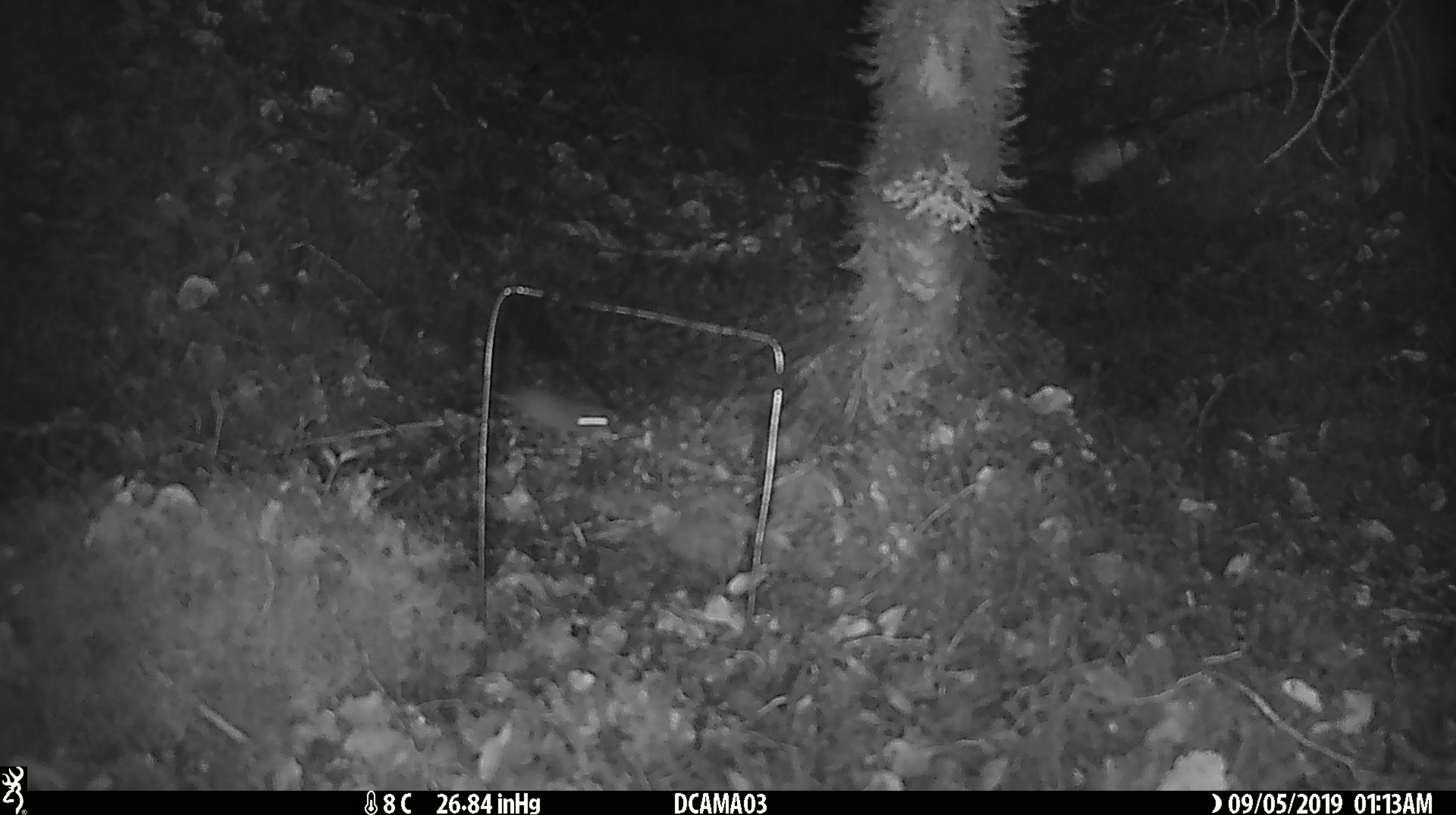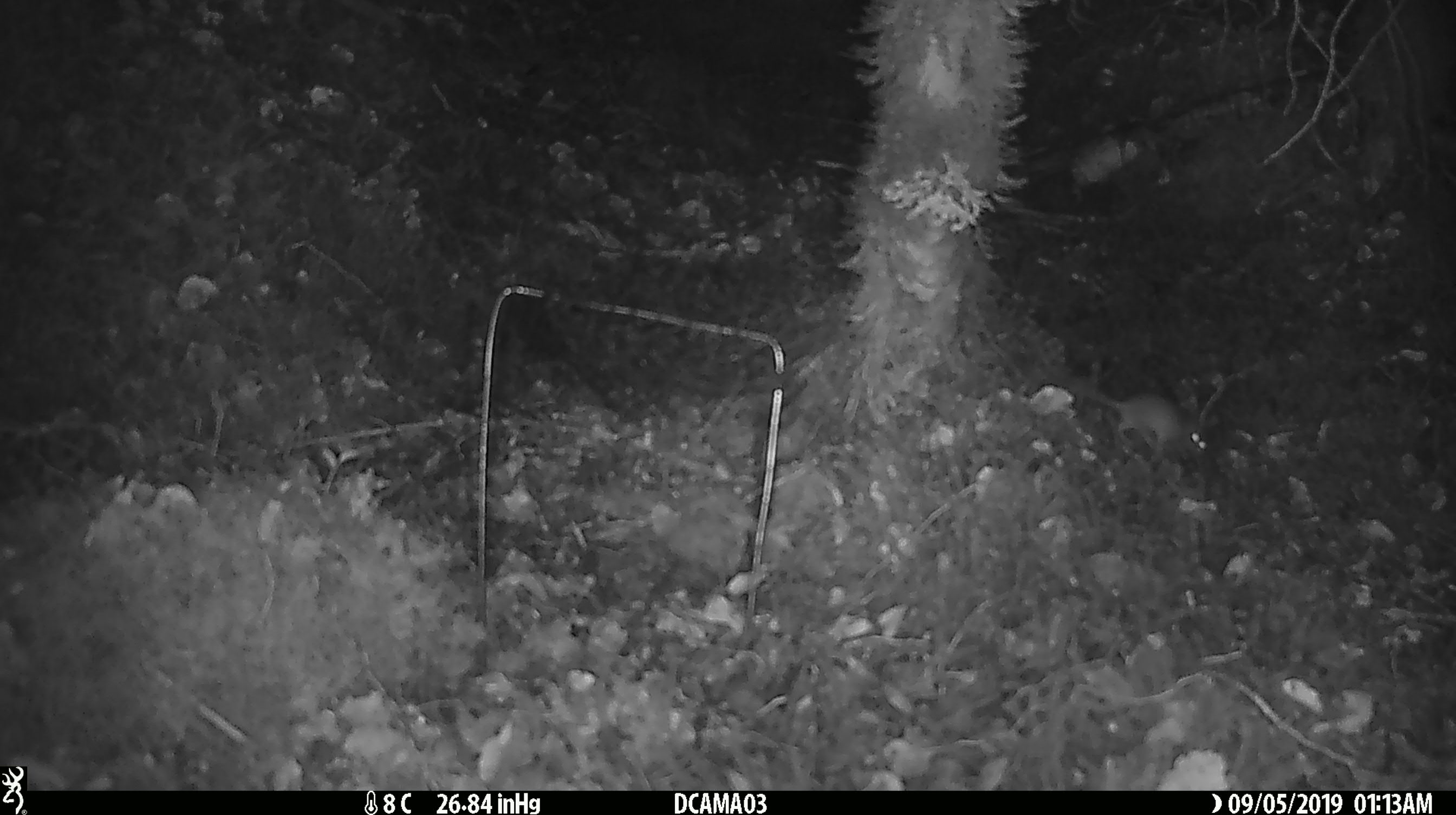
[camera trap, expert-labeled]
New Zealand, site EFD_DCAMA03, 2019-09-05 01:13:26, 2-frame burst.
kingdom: Animalia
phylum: Chordata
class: Mammalia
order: Rodentia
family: Muridae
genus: Mus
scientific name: Mus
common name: mouse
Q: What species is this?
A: Mouse (Mus).